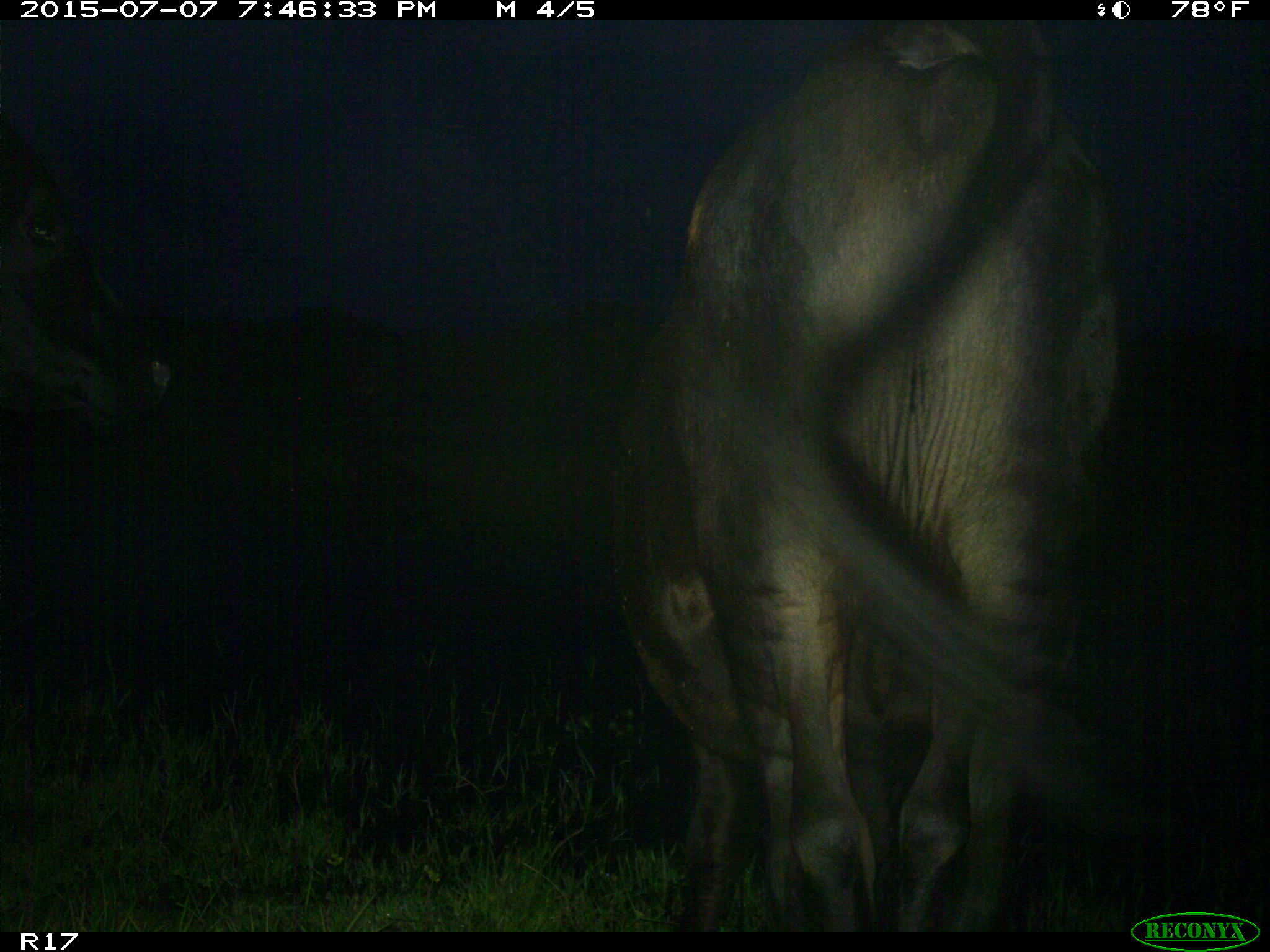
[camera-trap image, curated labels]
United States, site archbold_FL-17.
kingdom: Animalia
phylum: Chordata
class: Mammalia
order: Artiodactyla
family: Bovidae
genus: Bos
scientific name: Bos taurus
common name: domestic cow